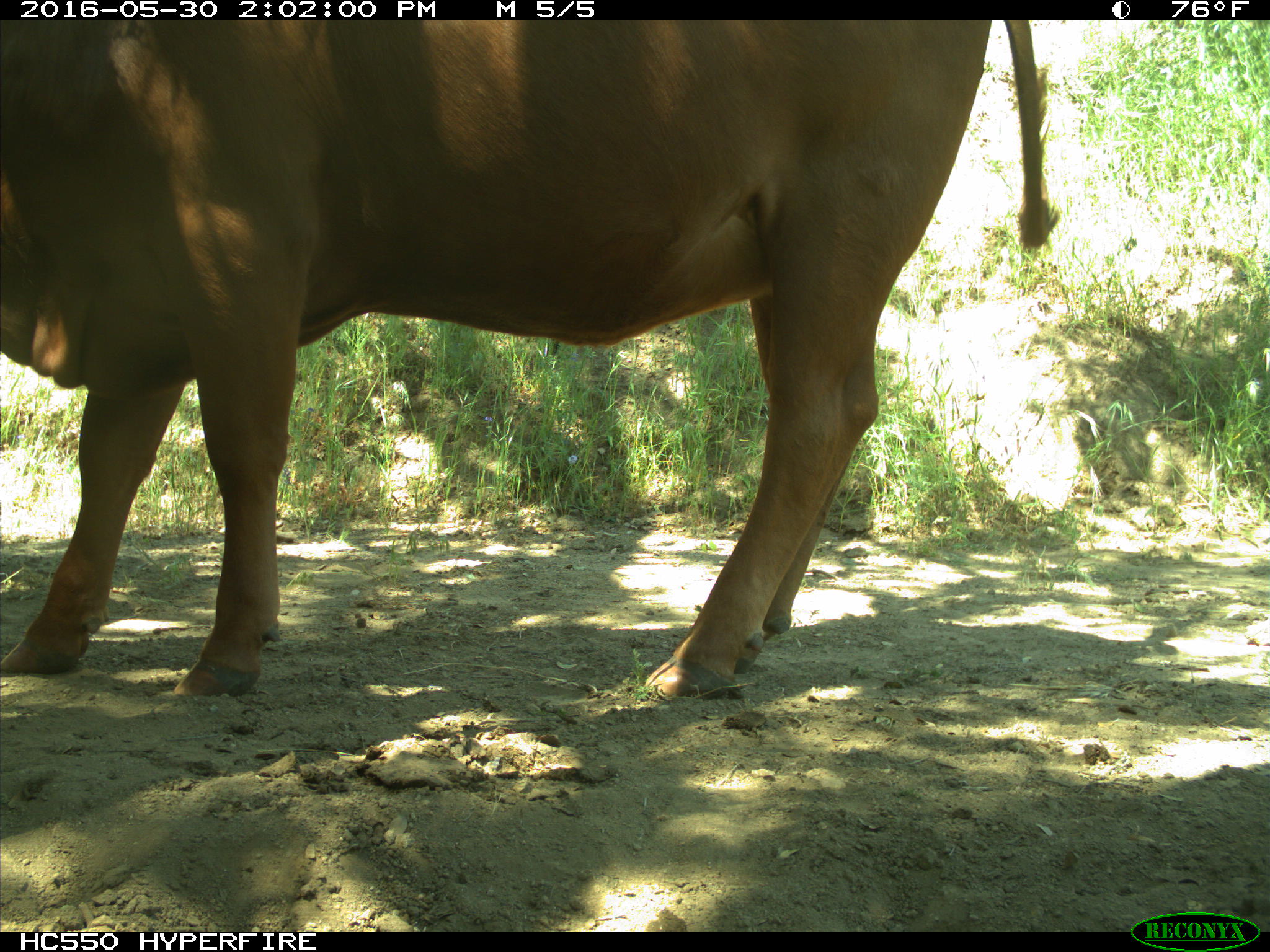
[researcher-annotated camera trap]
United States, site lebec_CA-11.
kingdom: Animalia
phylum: Chordata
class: Mammalia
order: Artiodactyla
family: Bovidae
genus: Bos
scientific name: Bos taurus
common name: domestic cow